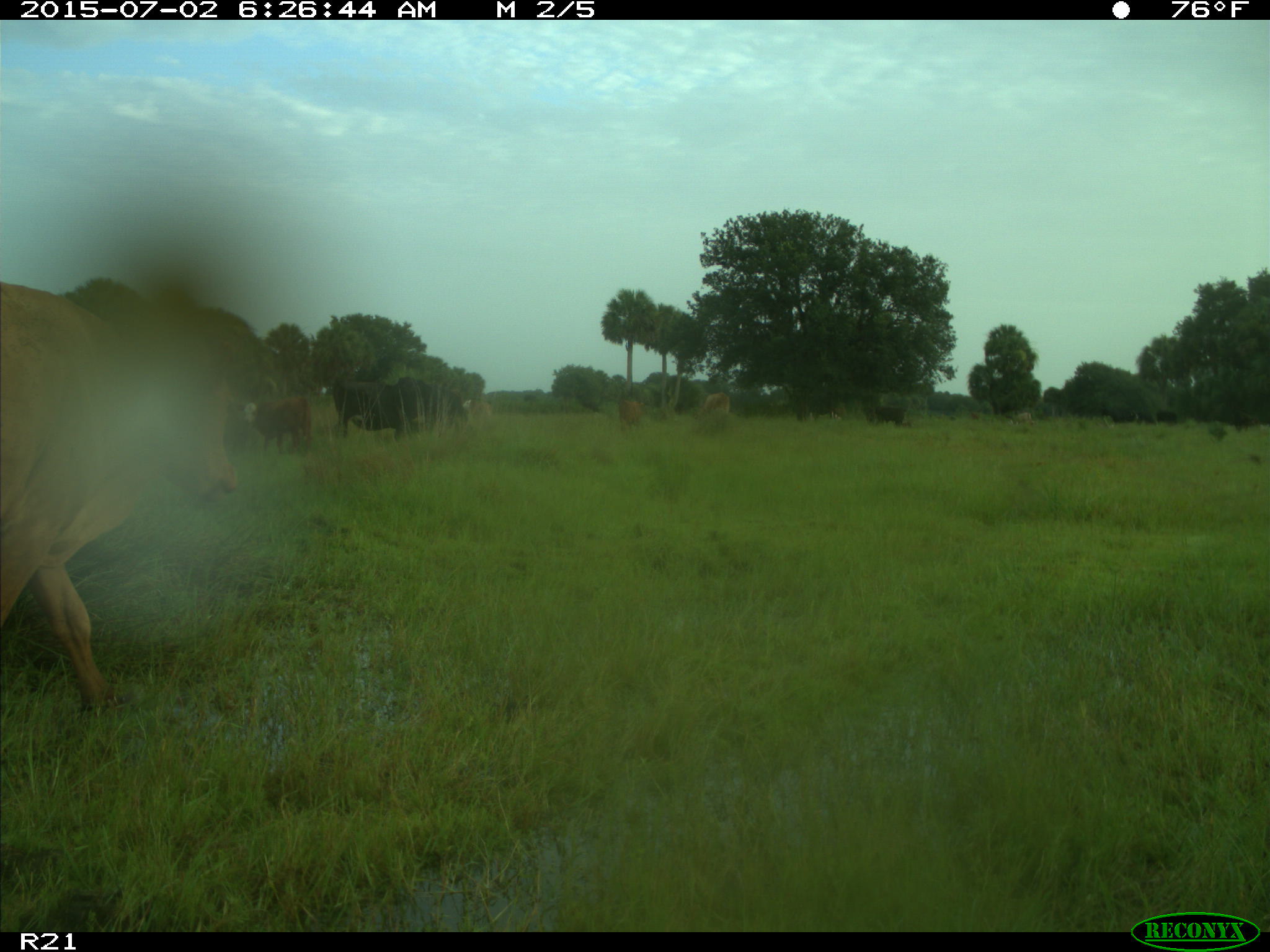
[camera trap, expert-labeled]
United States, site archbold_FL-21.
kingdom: Animalia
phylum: Chordata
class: Mammalia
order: Artiodactyla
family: Bovidae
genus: Bos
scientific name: Bos taurus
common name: domestic cow